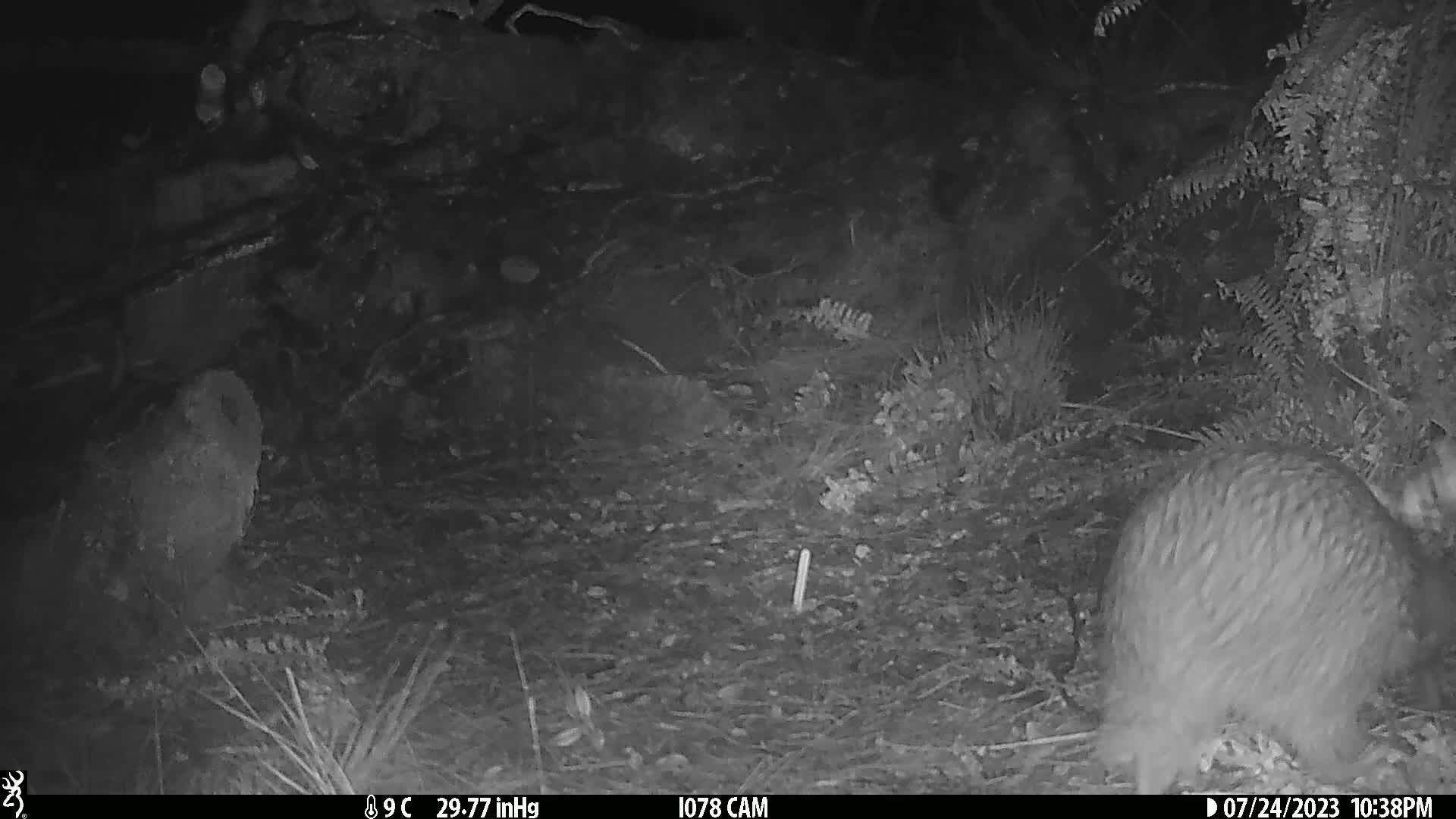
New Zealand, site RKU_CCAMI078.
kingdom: Animalia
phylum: Chordata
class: Aves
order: Apterygiformes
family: Apterygidae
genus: Apteryx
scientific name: Apteryx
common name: kiwi